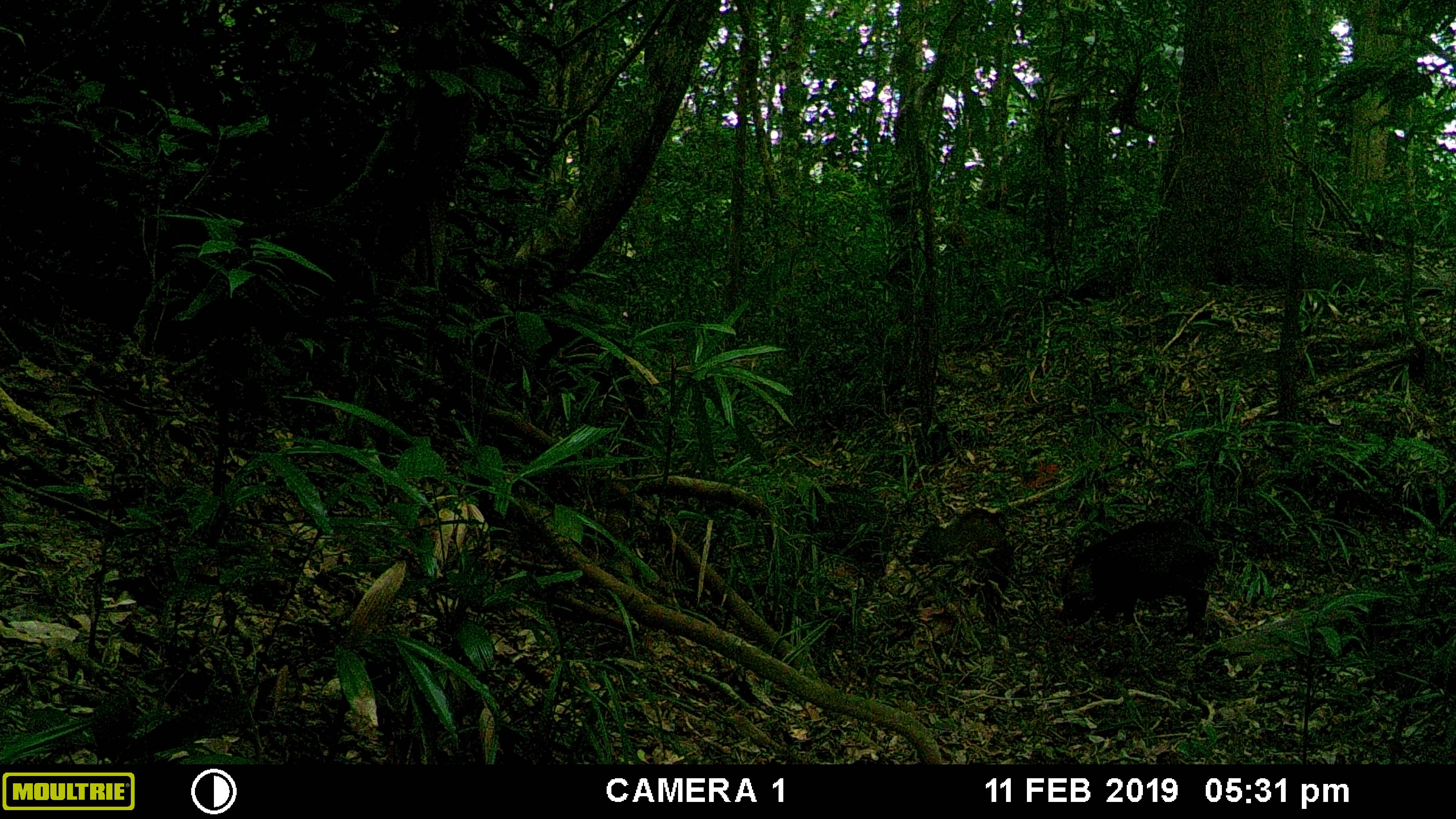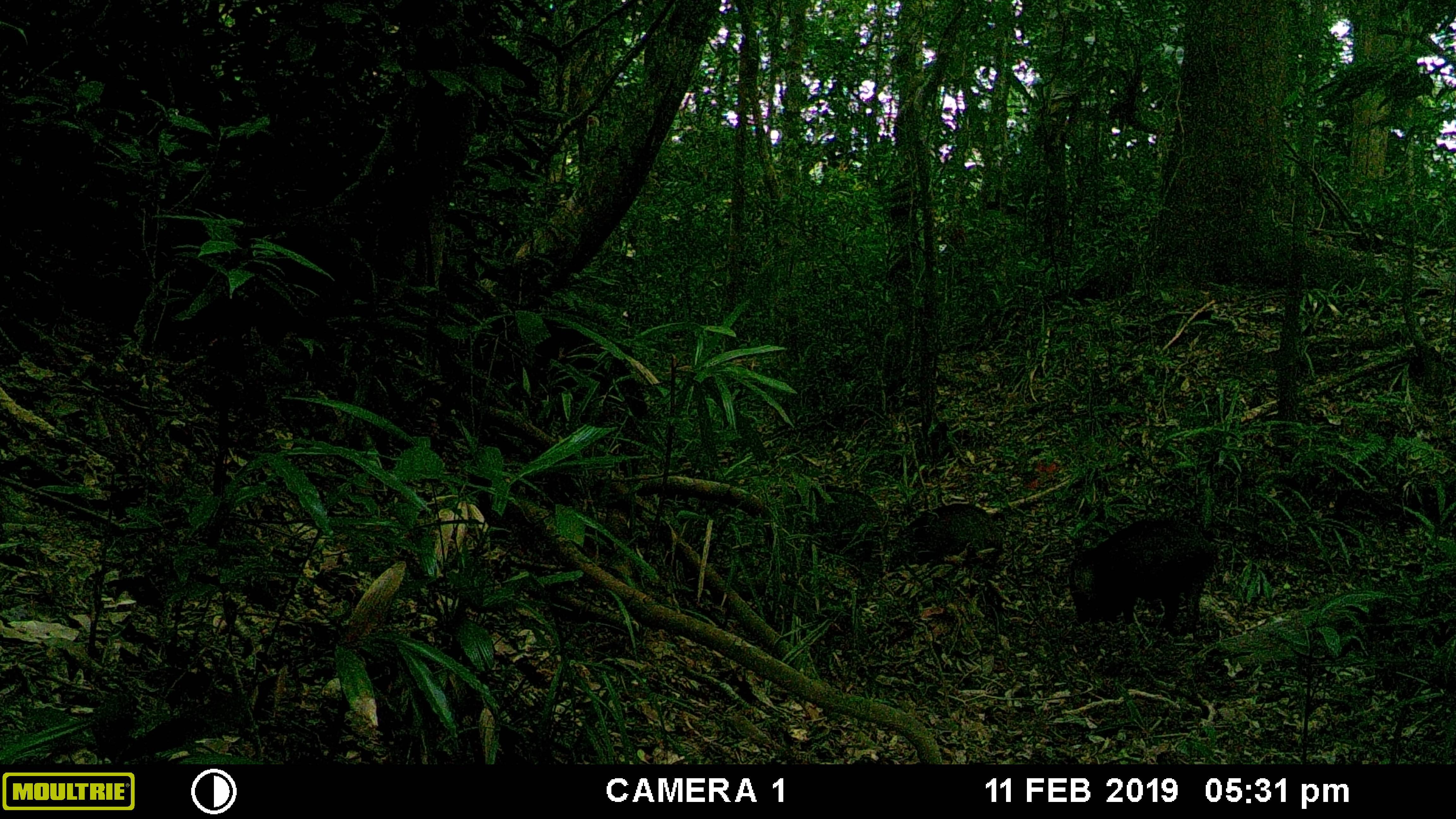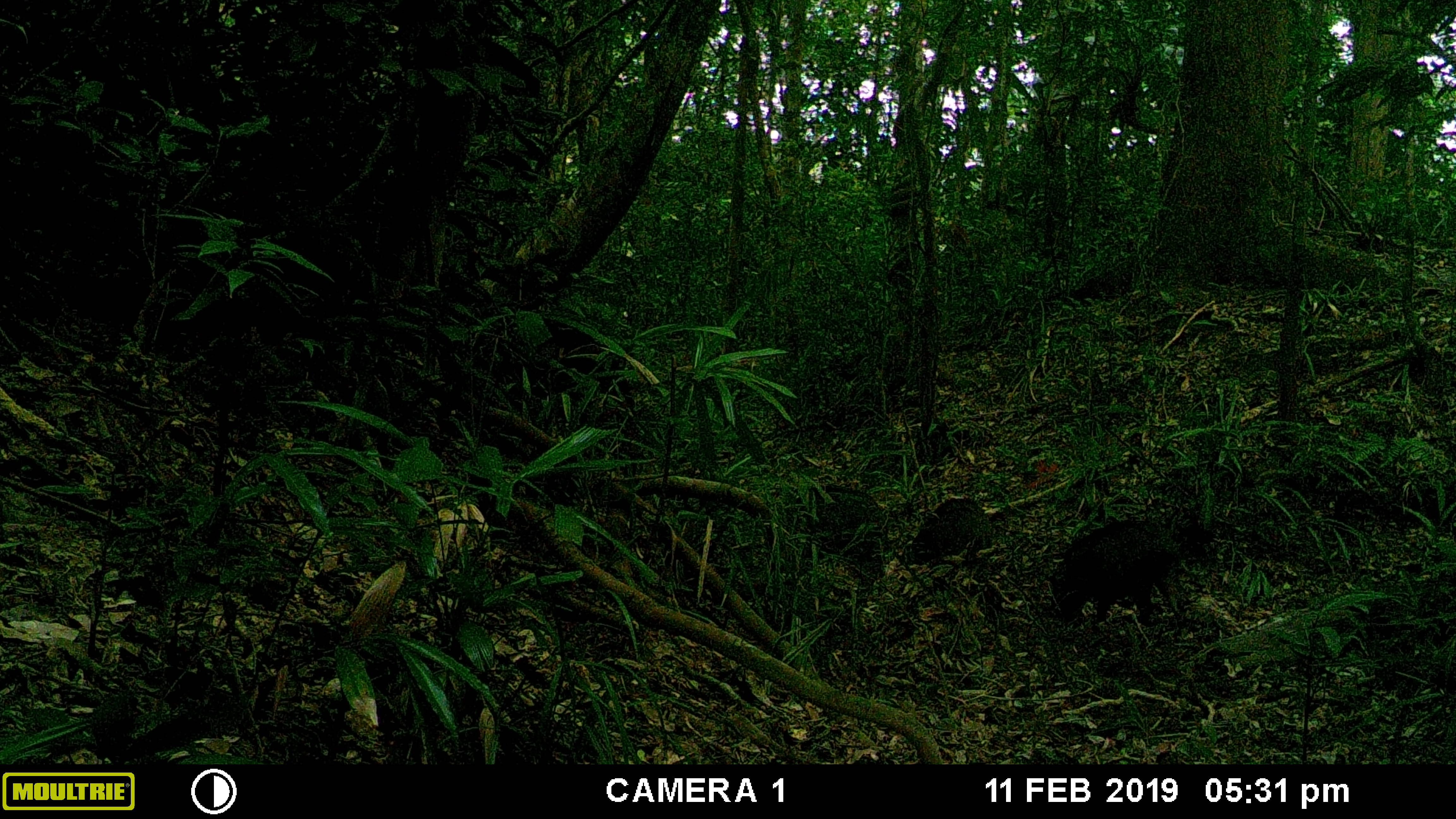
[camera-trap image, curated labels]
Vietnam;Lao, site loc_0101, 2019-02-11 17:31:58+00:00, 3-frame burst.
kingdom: Animalia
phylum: Chordata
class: Mammalia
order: Artiodactyla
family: Suidae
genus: Sus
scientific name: Sus scrofa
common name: eurasian wild pig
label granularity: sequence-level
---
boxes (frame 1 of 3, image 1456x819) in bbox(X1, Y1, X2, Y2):
eurasian wild pig: bbox(473, 314, 647, 475); bbox(772, 483, 891, 632); bbox(1063, 520, 1212, 630); bbox(909, 506, 1013, 623)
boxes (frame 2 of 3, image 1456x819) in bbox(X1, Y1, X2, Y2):
eurasian wild pig: bbox(473, 314, 647, 475); bbox(1067, 515, 1218, 632); bbox(772, 483, 891, 581); bbox(893, 502, 1013, 595)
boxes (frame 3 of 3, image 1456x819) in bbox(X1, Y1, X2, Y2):
eurasian wild pig: bbox(473, 314, 645, 475); bbox(1050, 519, 1181, 627); bbox(769, 483, 891, 581); bbox(910, 496, 993, 567)